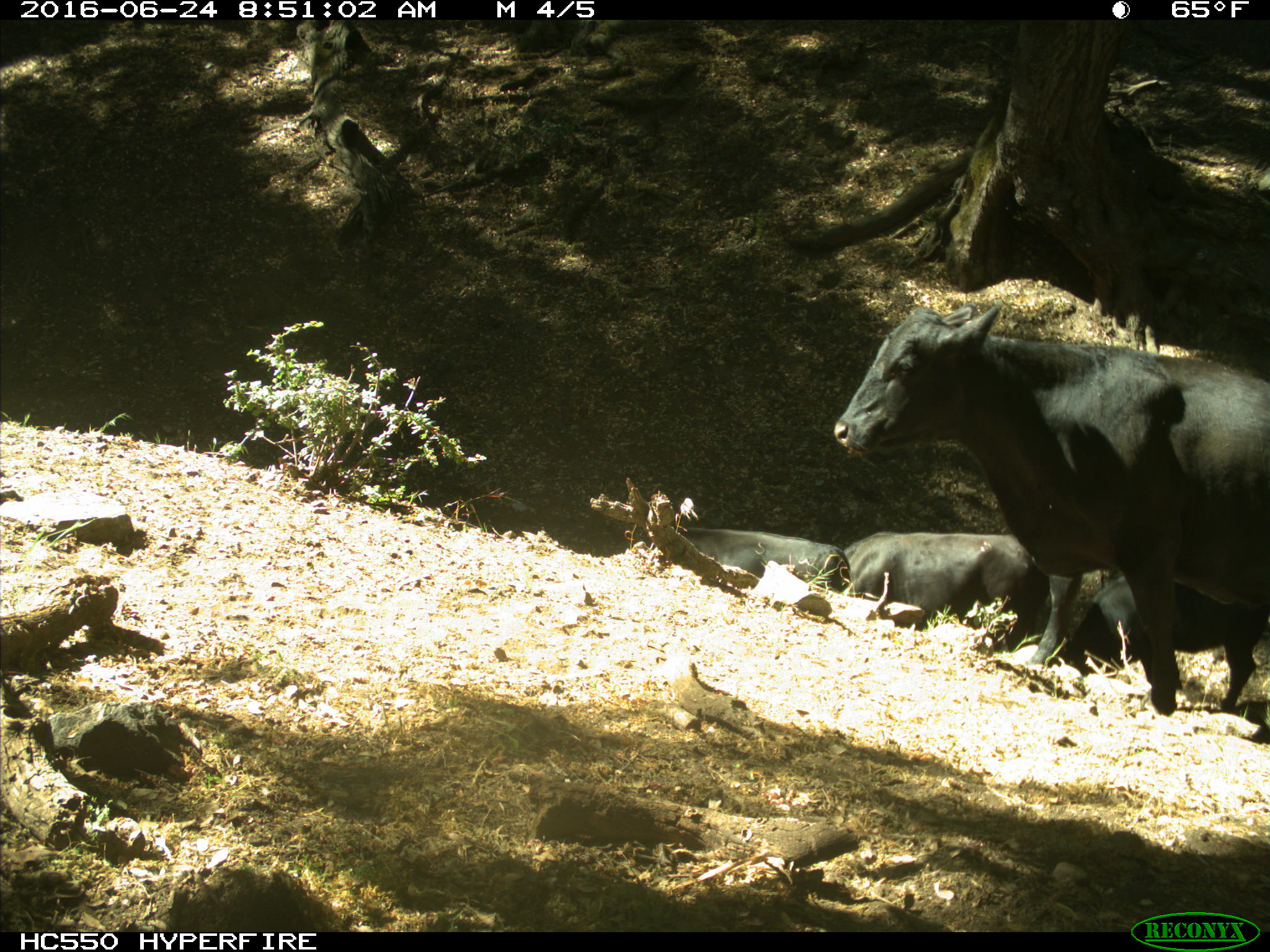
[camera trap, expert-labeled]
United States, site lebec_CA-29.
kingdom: Animalia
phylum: Chordata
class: Mammalia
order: Artiodactyla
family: Bovidae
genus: Bos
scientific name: Bos taurus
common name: domestic cow